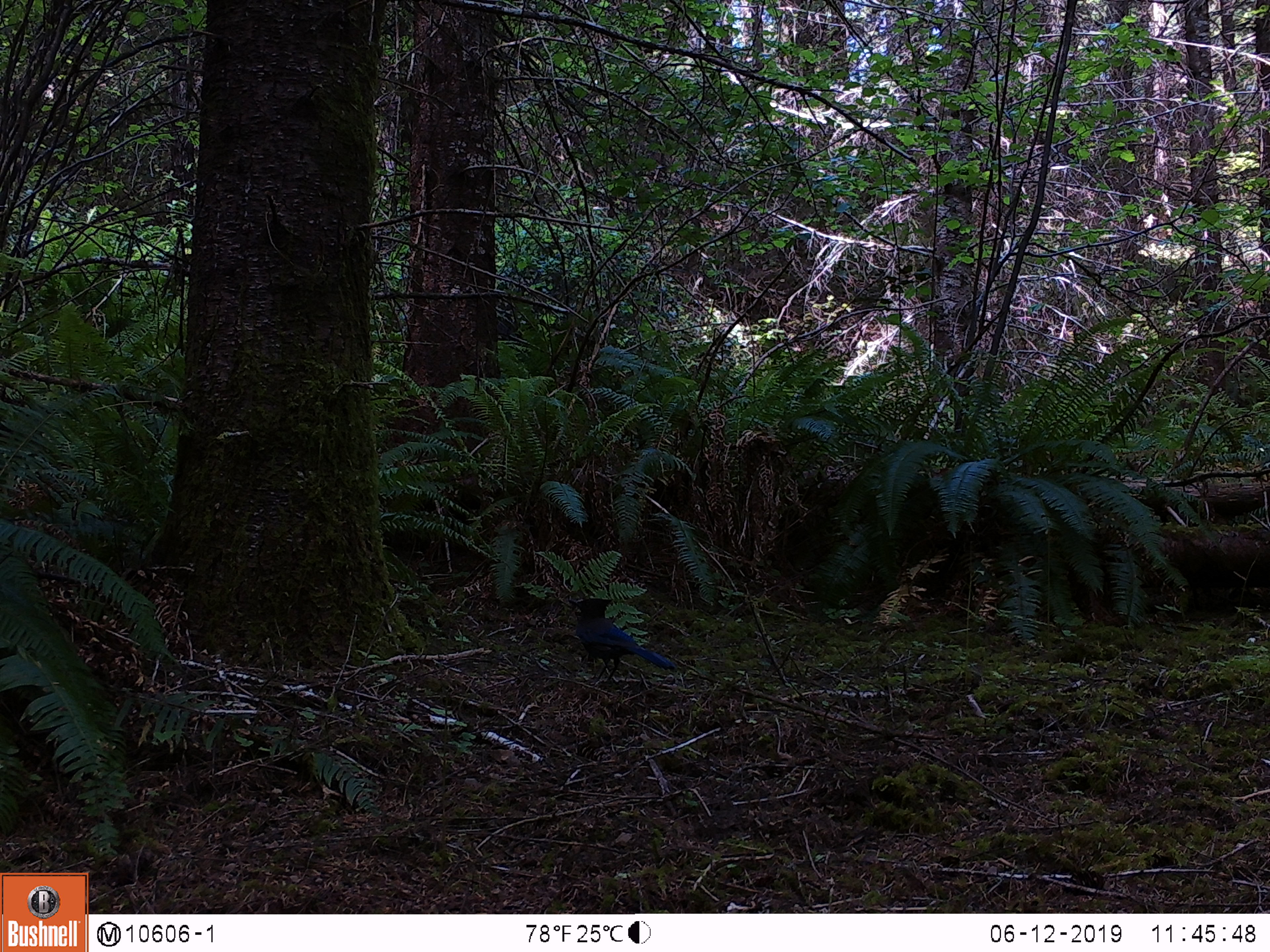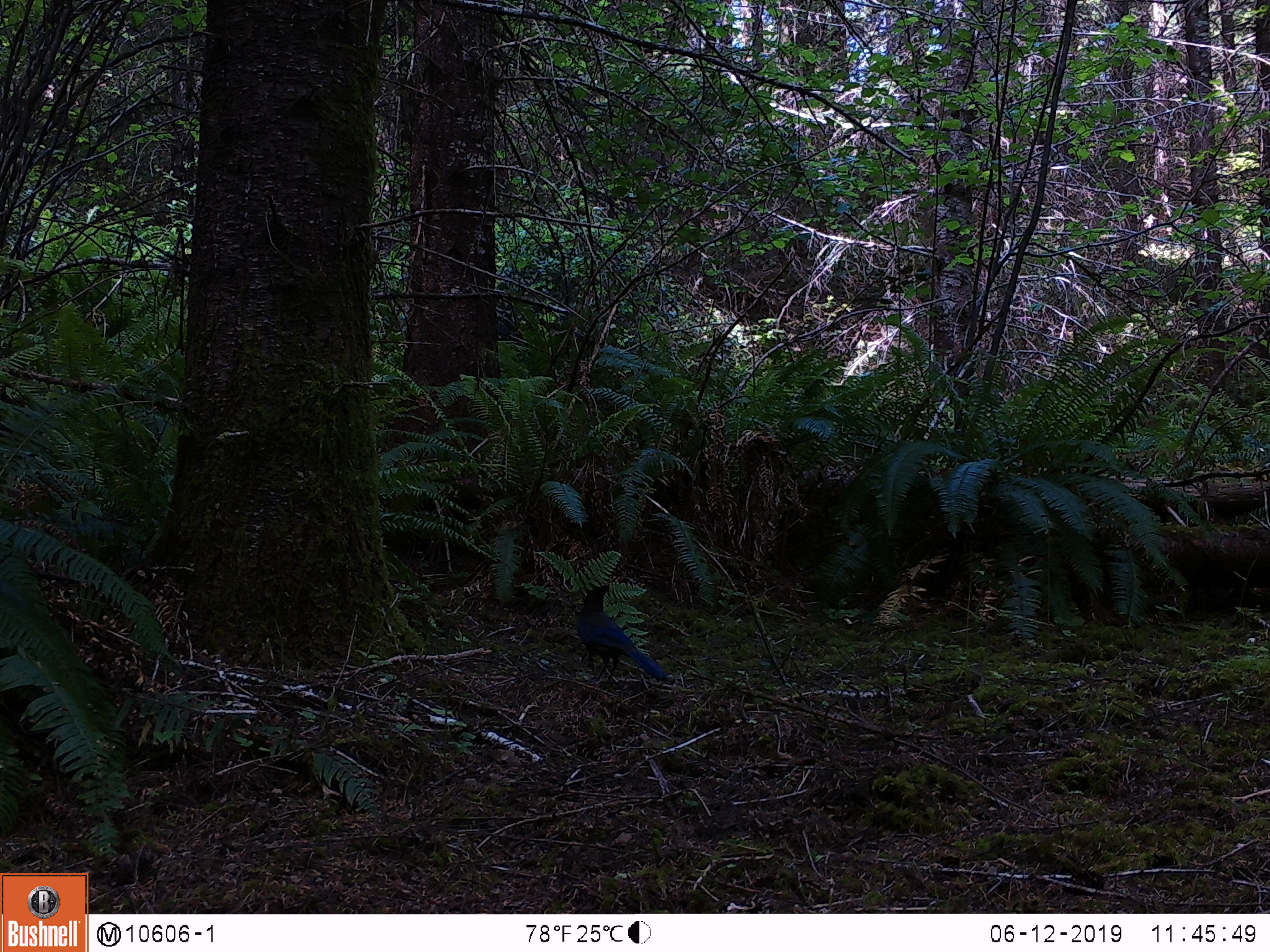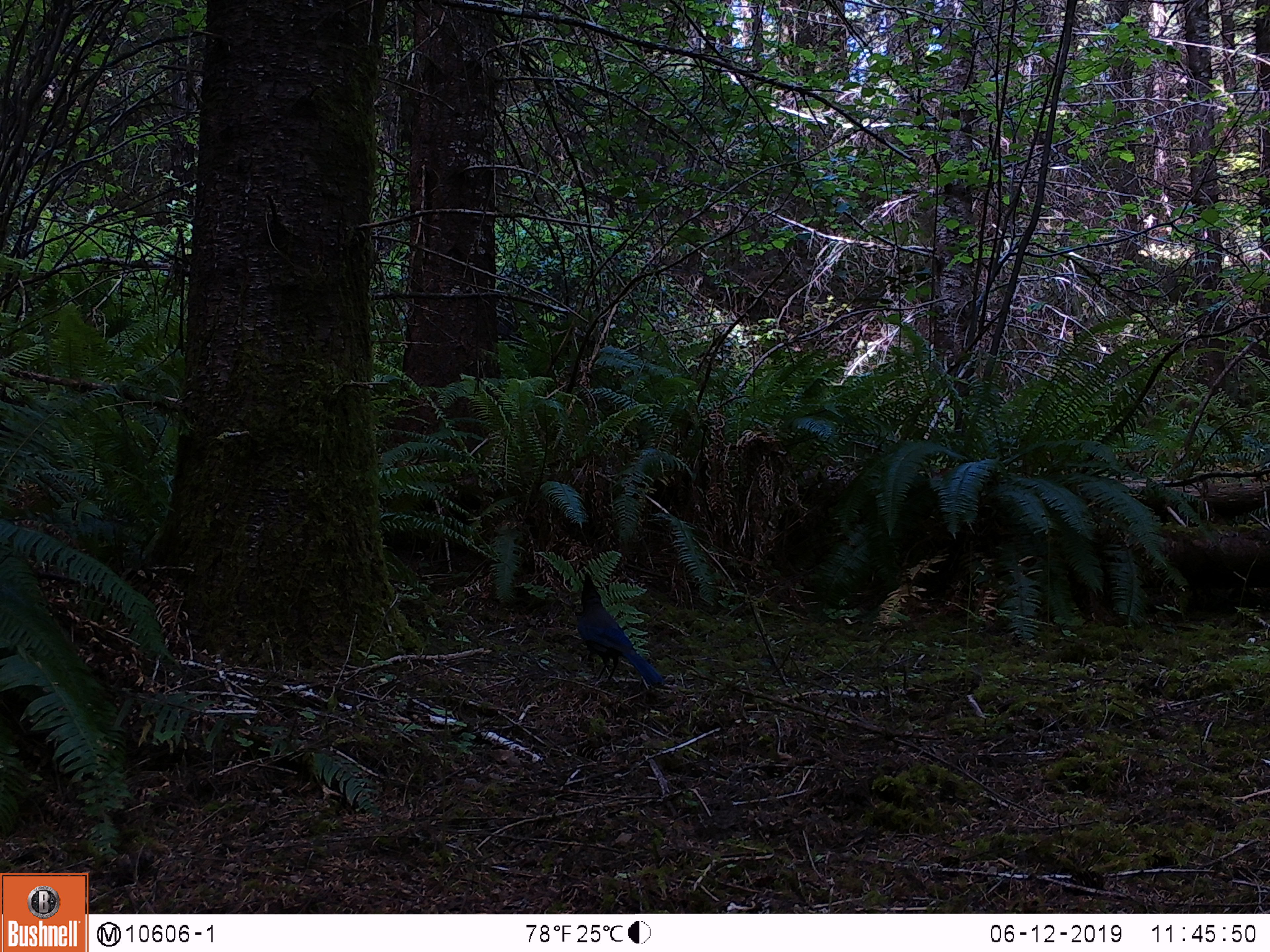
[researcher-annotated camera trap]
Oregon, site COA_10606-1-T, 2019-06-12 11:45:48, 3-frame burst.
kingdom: Animalia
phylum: Chordata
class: Aves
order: Passeriformes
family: Corvidae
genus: Cyanocitta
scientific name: Cyanocitta stelleri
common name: steller's jay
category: stellers jay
Stellers jay (steller's jay) (Cyanocitta stelleri).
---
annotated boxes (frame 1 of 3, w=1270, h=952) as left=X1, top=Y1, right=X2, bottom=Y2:
stellers jay: left=569, top=596, right=676, bottom=688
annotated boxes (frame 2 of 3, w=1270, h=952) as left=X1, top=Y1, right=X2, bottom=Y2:
stellers jay: left=571, top=580, right=669, bottom=687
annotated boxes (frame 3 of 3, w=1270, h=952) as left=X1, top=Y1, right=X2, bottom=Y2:
stellers jay: left=574, top=566, right=664, bottom=692